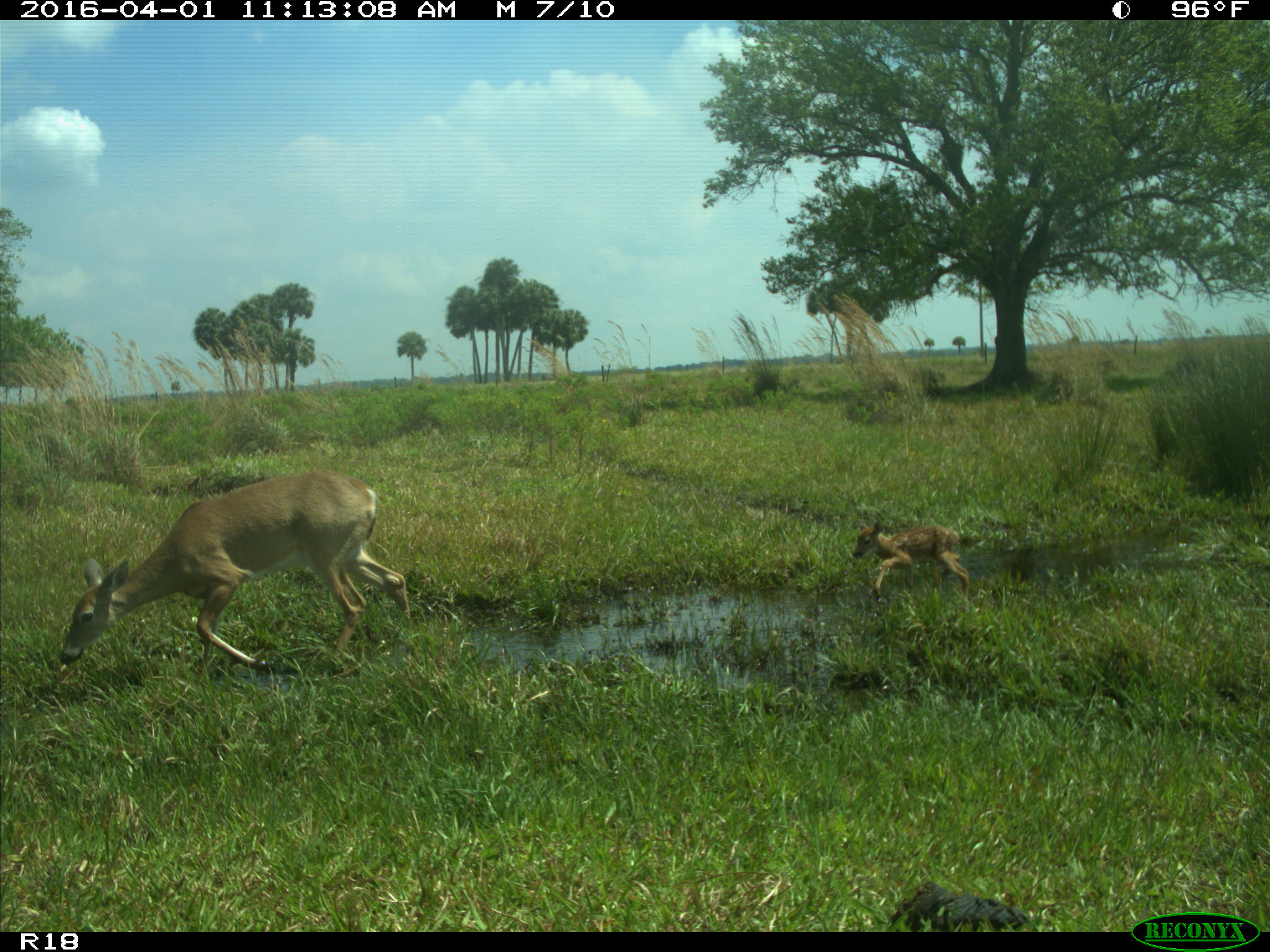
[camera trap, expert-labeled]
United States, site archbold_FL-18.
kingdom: Animalia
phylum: Chordata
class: Mammalia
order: Artiodactyla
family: Cervidae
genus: Odocoileus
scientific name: Odocoileus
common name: deer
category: unidentified deer